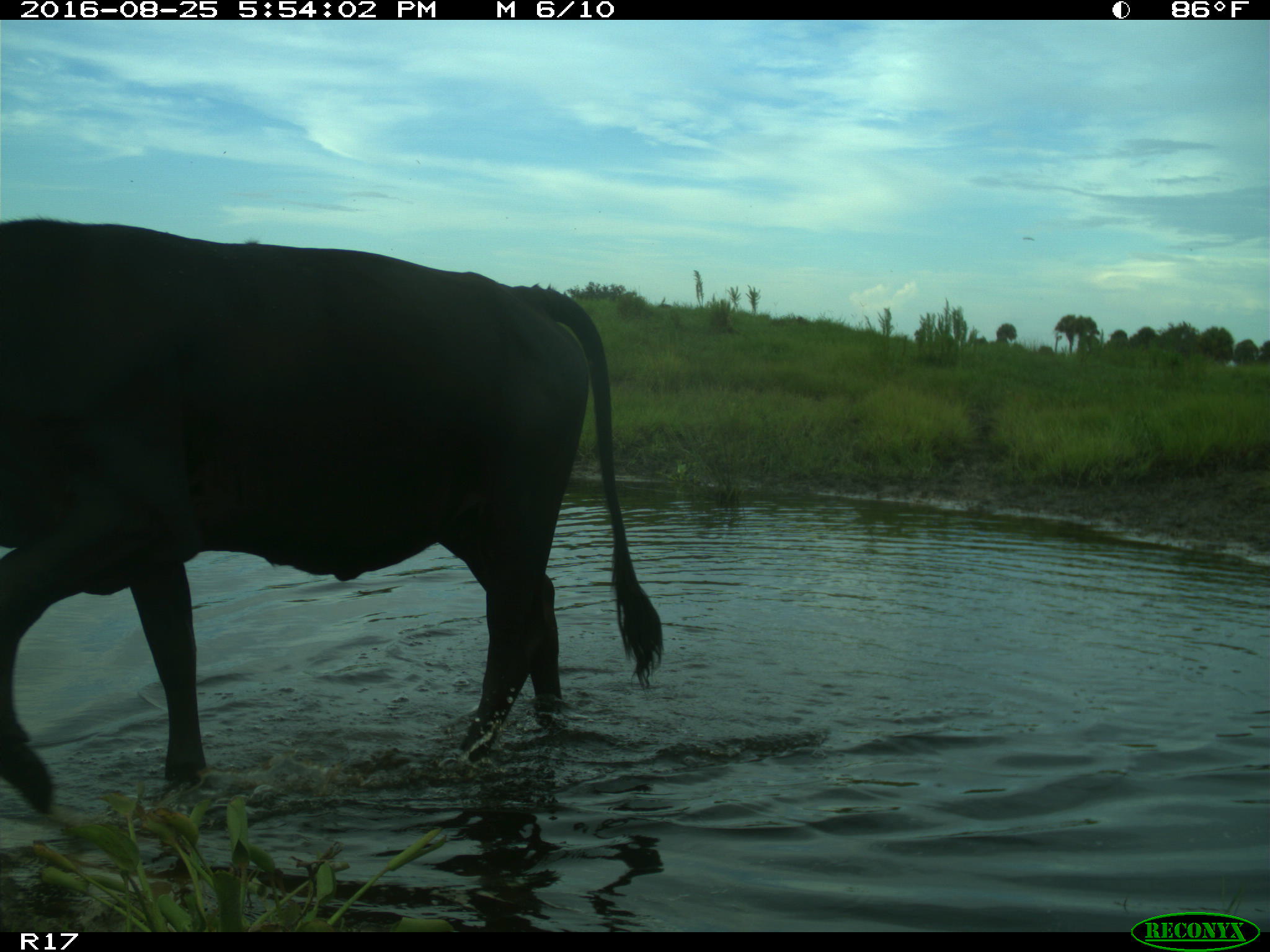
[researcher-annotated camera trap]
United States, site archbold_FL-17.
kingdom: Animalia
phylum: Chordata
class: Mammalia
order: Artiodactyla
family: Bovidae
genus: Bos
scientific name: Bos taurus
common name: domestic cow